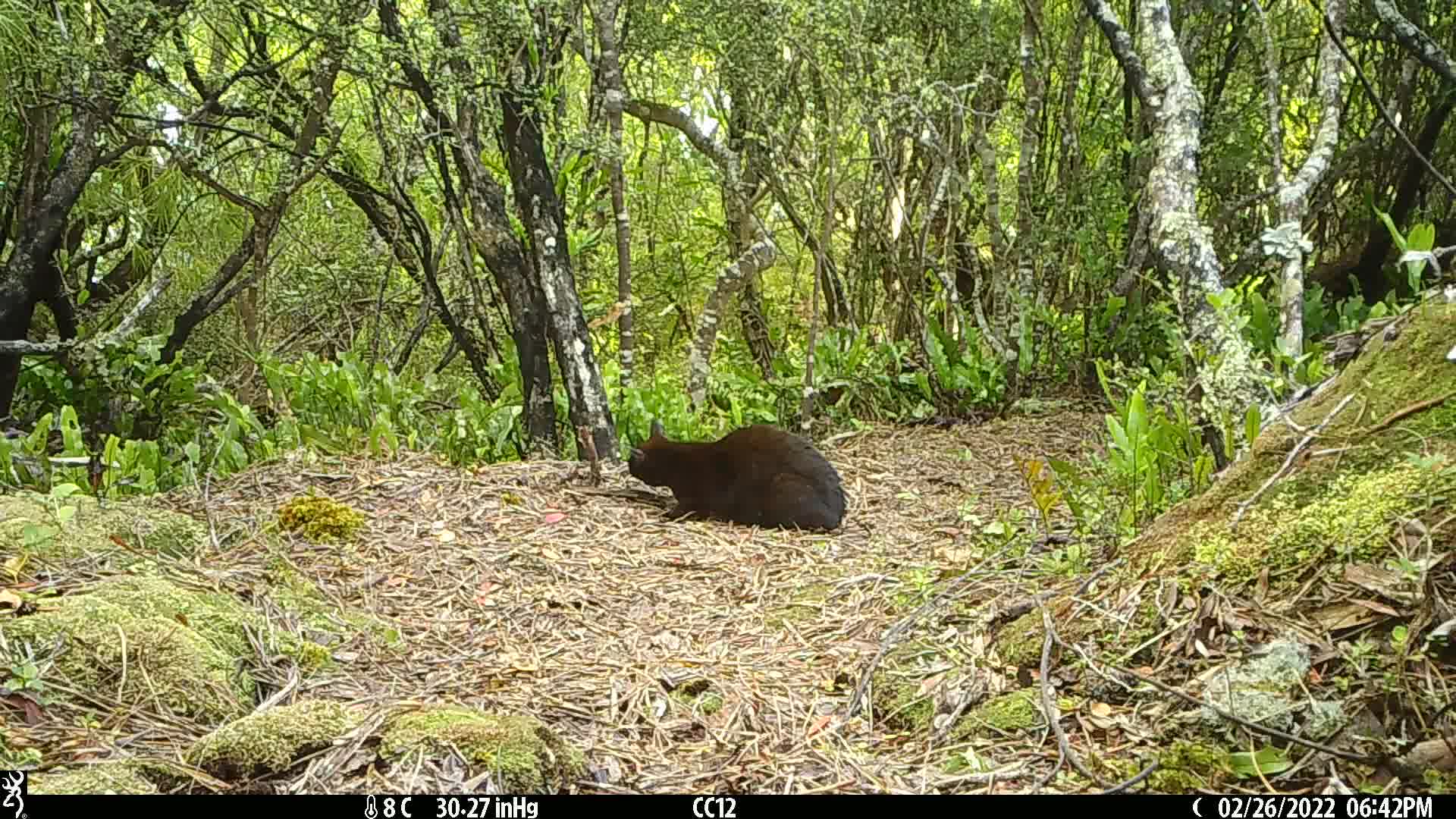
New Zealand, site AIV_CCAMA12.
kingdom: Animalia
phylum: Chordata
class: Mammalia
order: Carnivora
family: Felidae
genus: Felis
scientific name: Felis catus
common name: domestic cat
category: cat